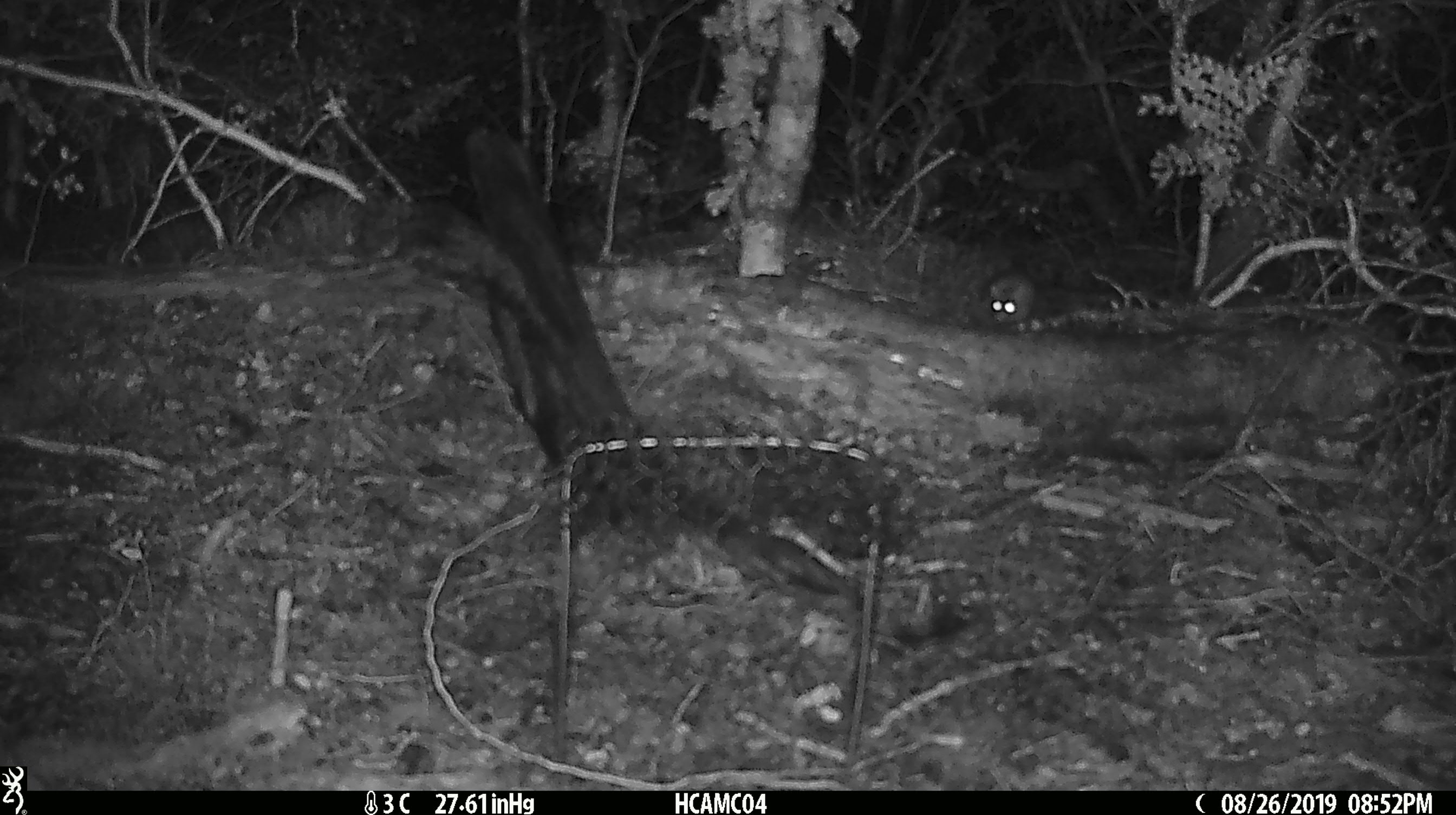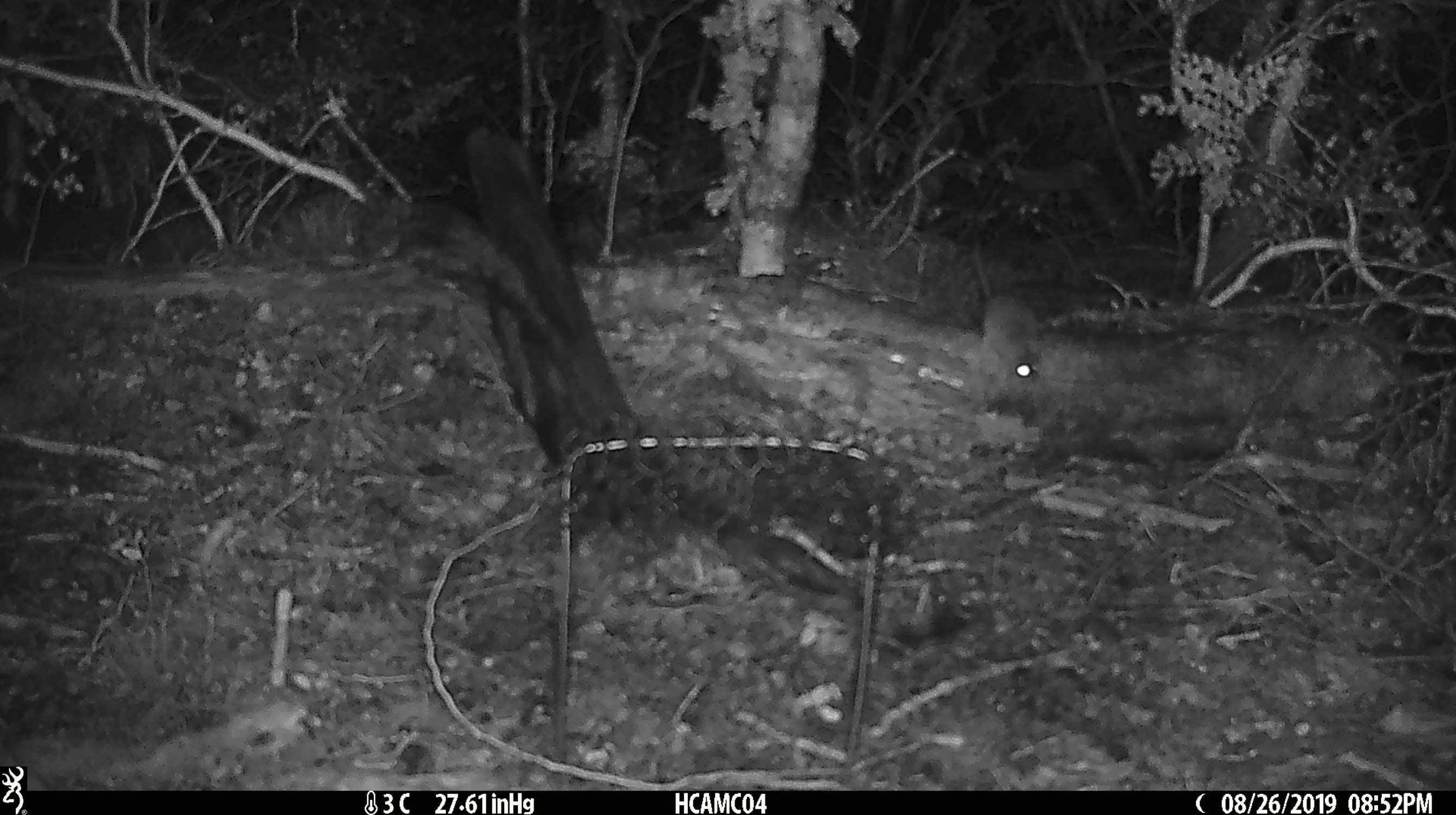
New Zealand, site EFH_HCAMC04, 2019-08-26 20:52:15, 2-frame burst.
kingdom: Animalia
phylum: Chordata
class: Mammalia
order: Rodentia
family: Muridae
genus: Mus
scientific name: Mus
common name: mouse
Mouse (Mus).